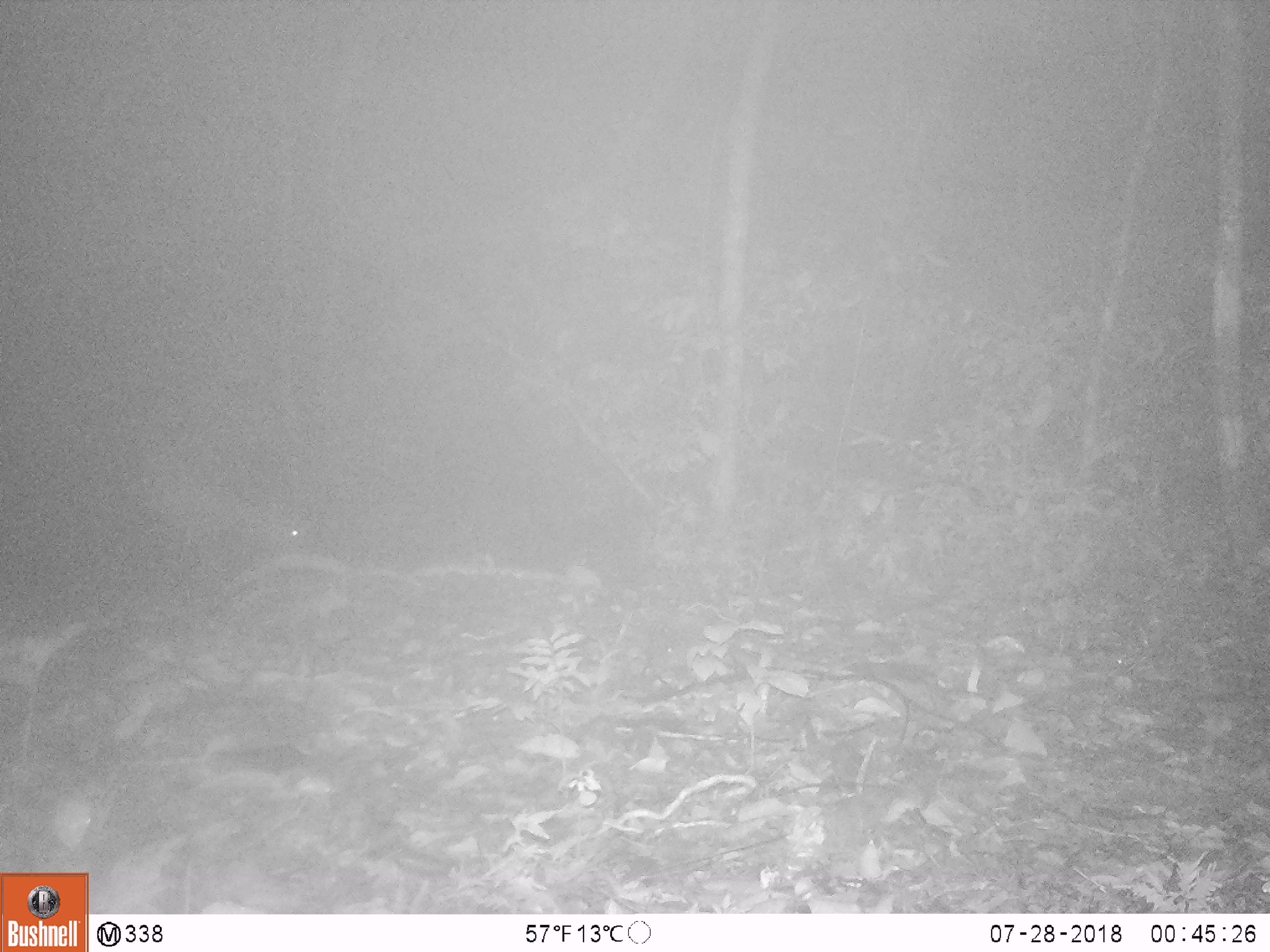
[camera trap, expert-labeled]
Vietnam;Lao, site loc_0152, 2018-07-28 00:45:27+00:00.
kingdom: Animalia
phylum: Chordata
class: Mammalia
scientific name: Mammalia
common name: mammal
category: unidentified mammal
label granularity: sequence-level